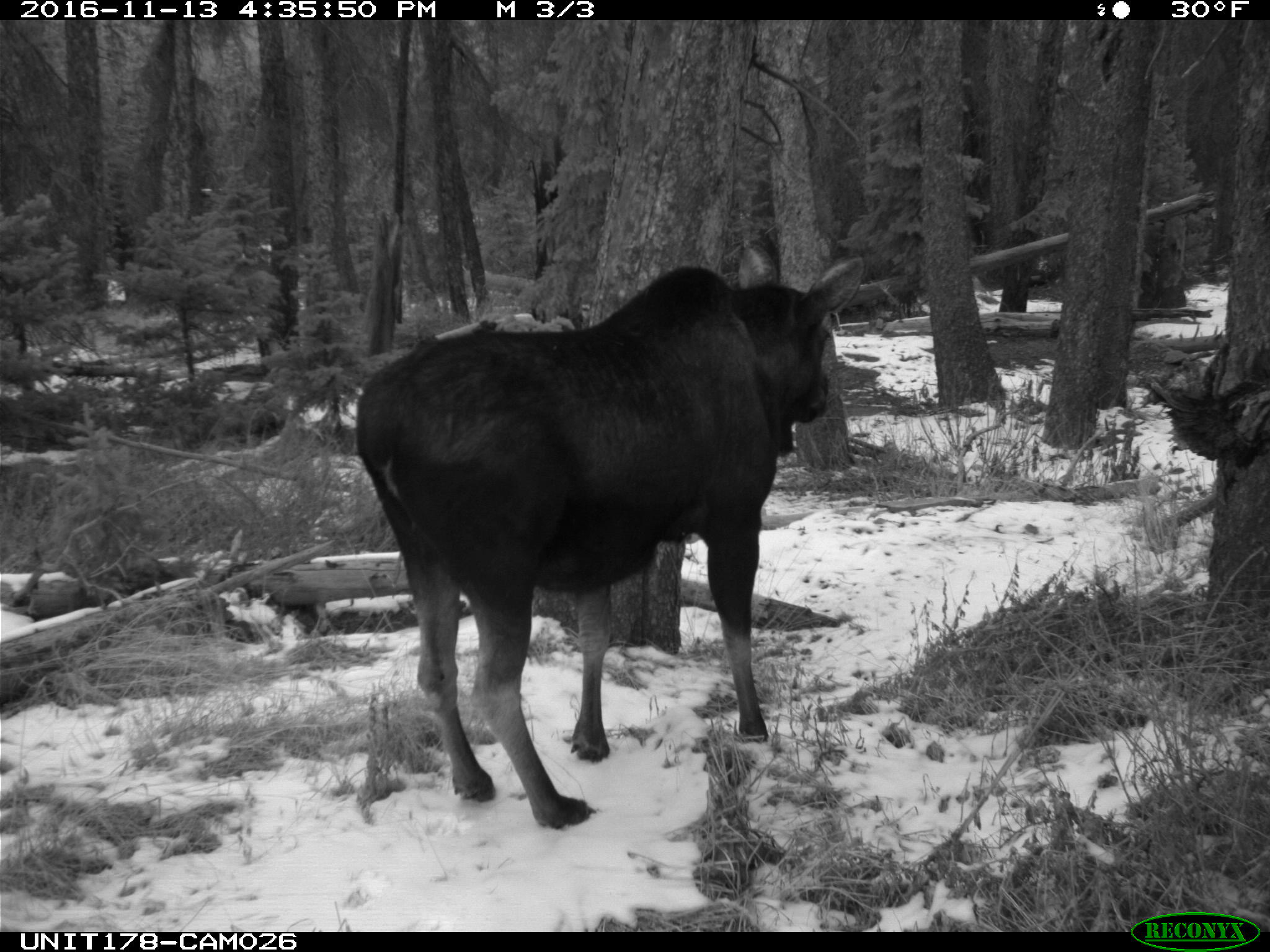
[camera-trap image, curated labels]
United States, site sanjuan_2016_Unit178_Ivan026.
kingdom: Animalia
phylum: Chordata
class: Mammalia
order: Artiodactyla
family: Cervidae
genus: Alces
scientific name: Alces alces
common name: moose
Alces alces (moose).